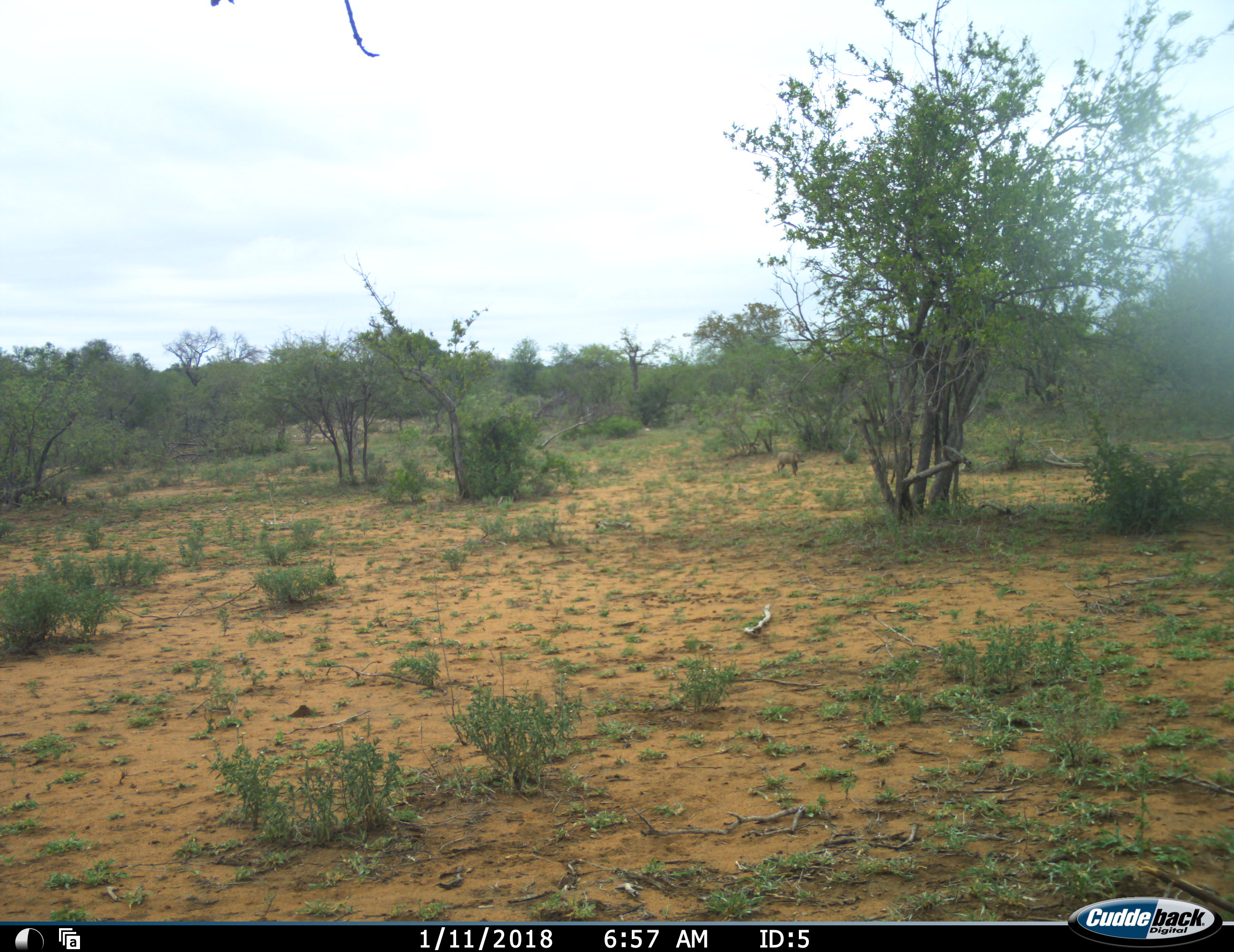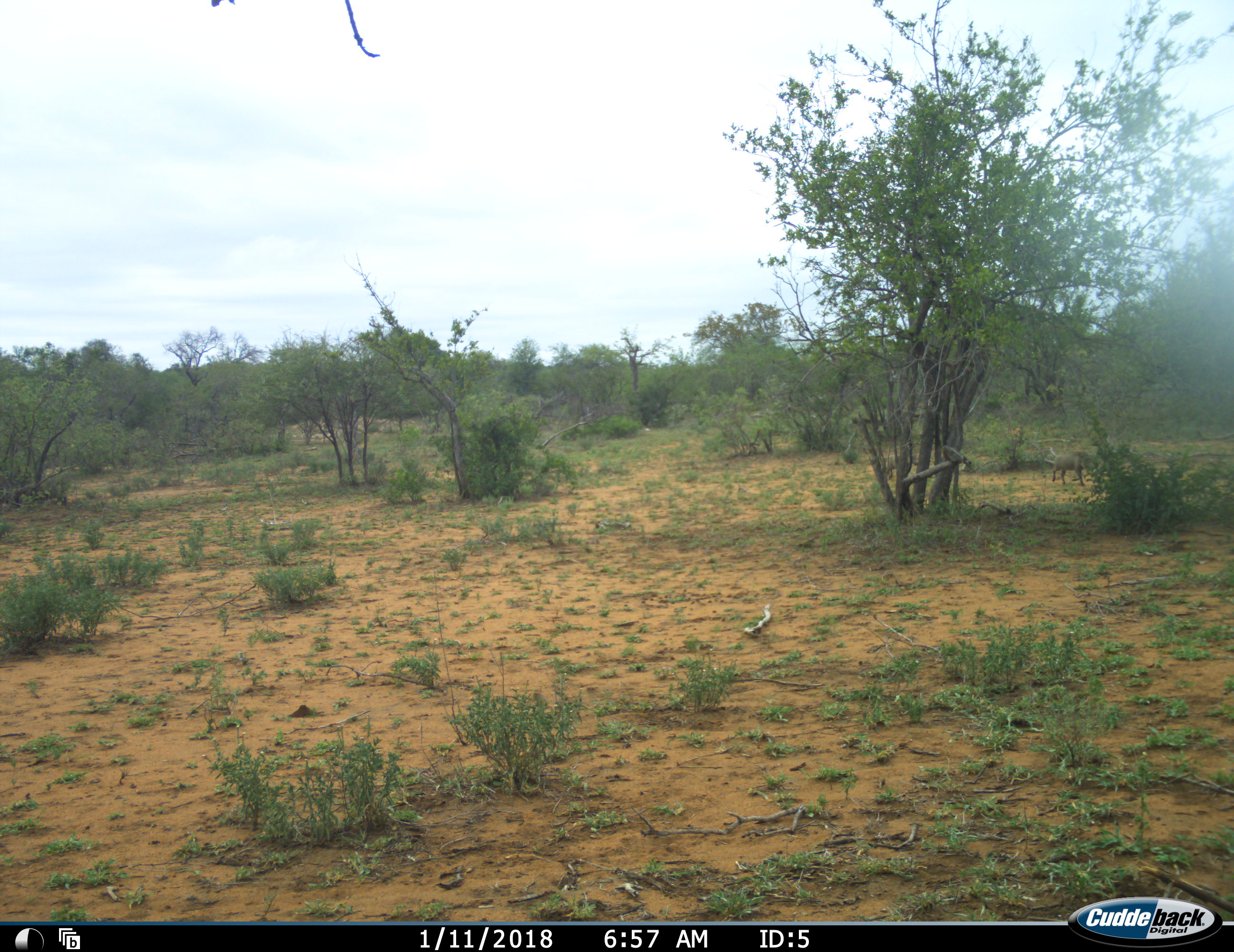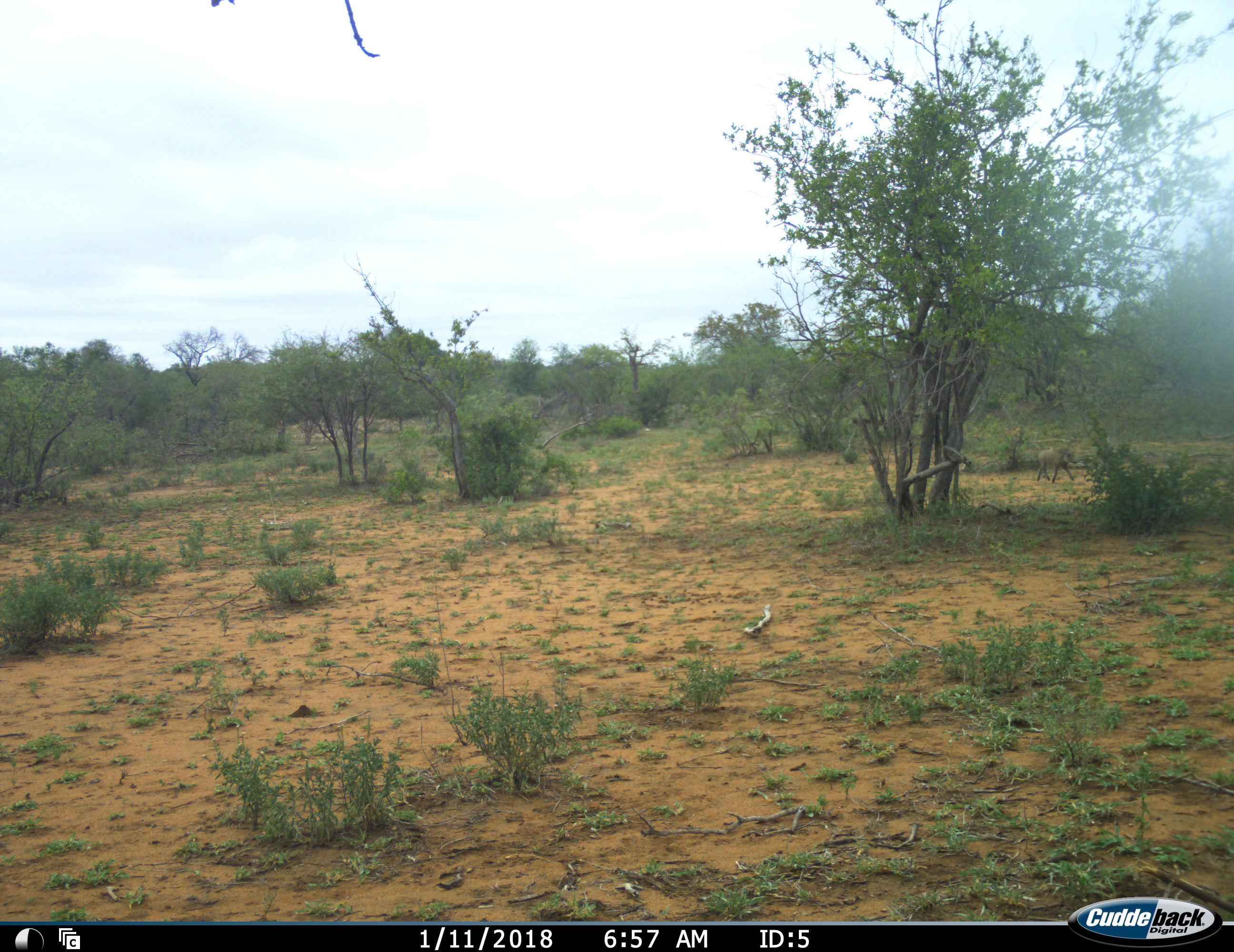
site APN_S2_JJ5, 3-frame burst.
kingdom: Animalia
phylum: Chordata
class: Mammalia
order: Artiodactyla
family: Suidae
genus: Phacochoerus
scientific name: Phacochoerus africanus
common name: warthog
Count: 2.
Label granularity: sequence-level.